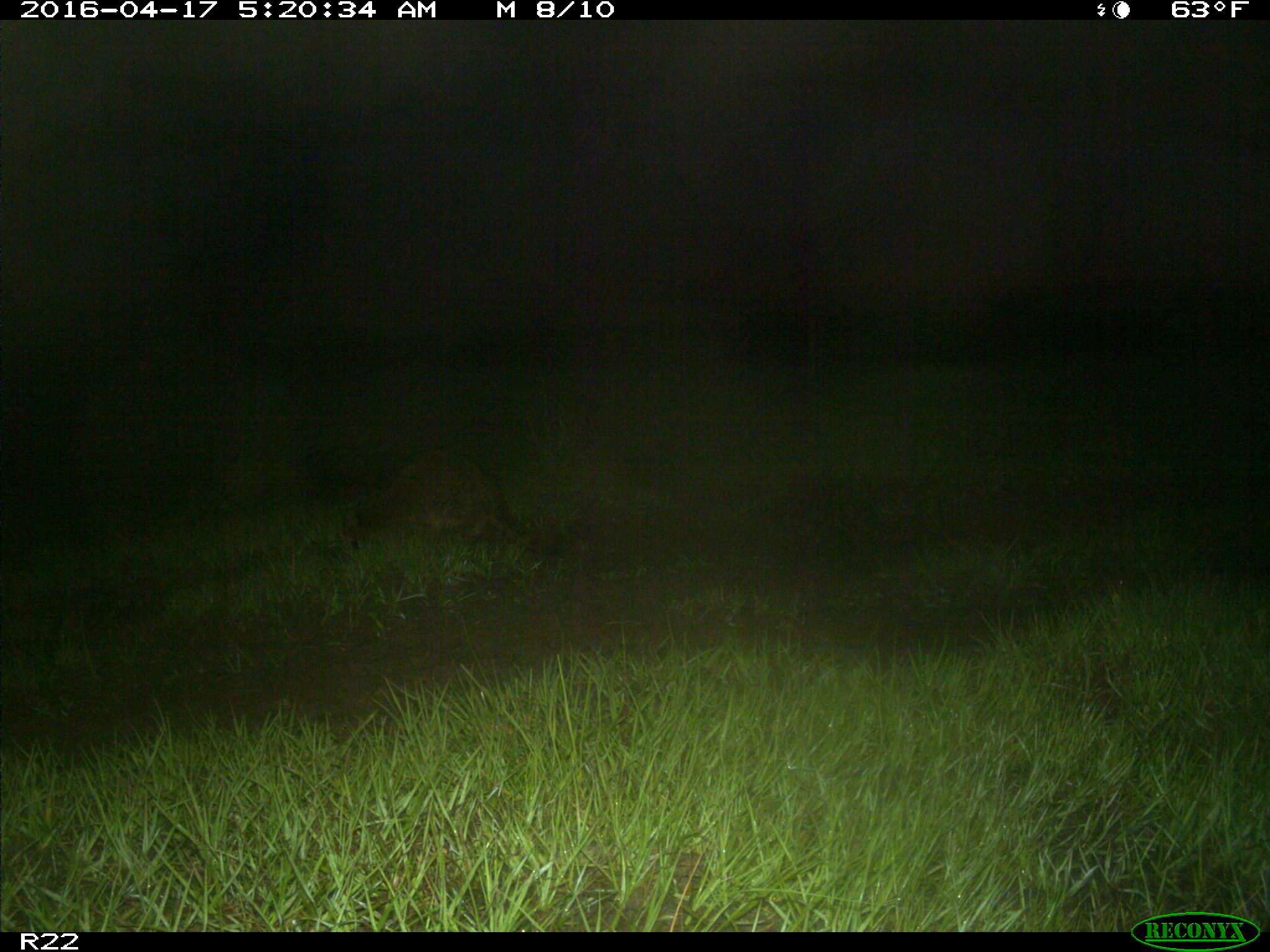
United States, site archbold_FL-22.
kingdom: Animalia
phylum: Chordata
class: Mammalia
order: Carnivora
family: Procyonidae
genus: Procyon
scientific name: Procyon lotor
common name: common raccoon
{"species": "Procyon lotor (common raccoon)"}